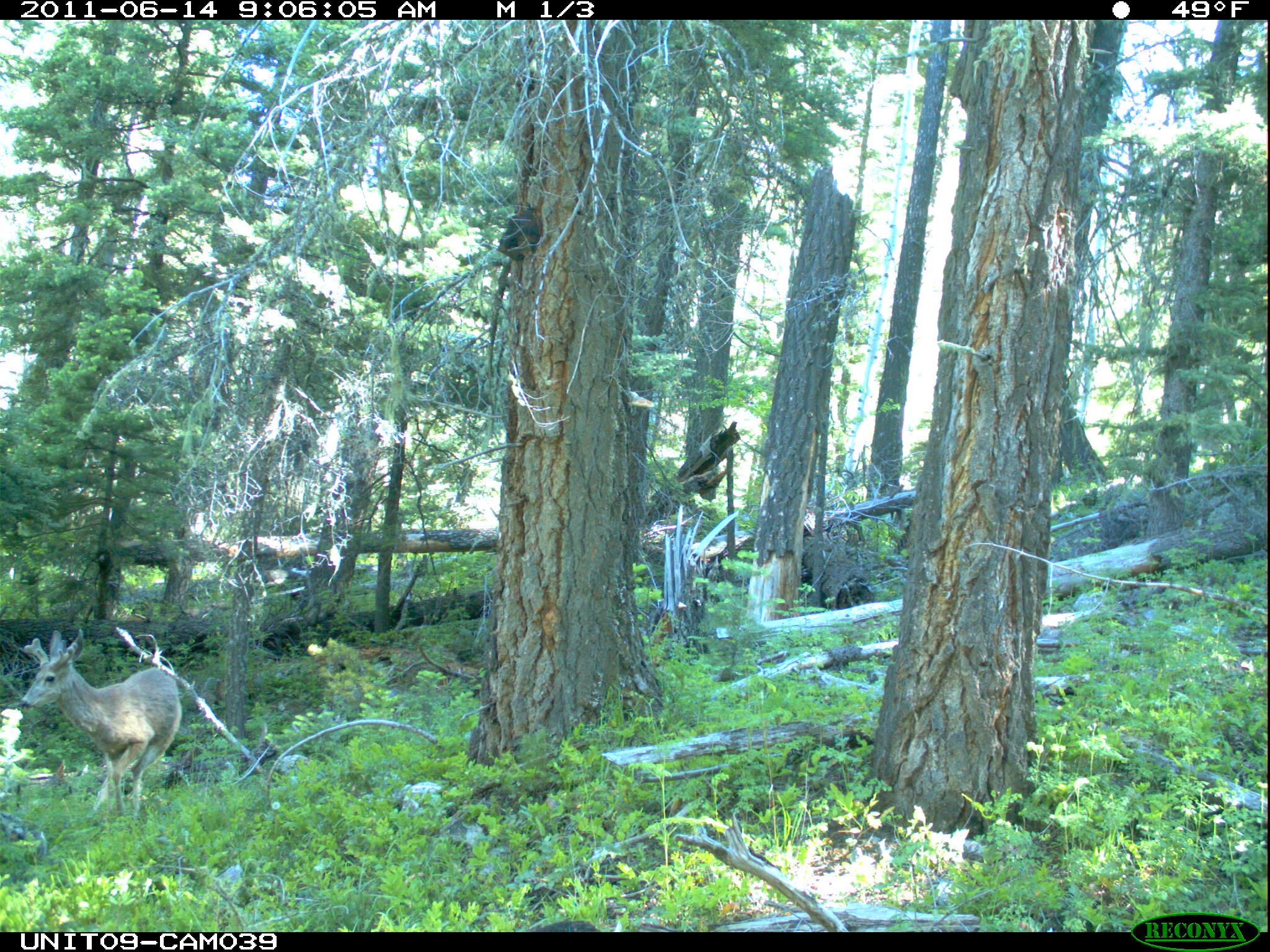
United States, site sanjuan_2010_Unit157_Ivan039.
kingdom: Animalia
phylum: Chordata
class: Mammalia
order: Artiodactyla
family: Cervidae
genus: Odocoileus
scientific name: Odocoileus hemionus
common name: mule deer